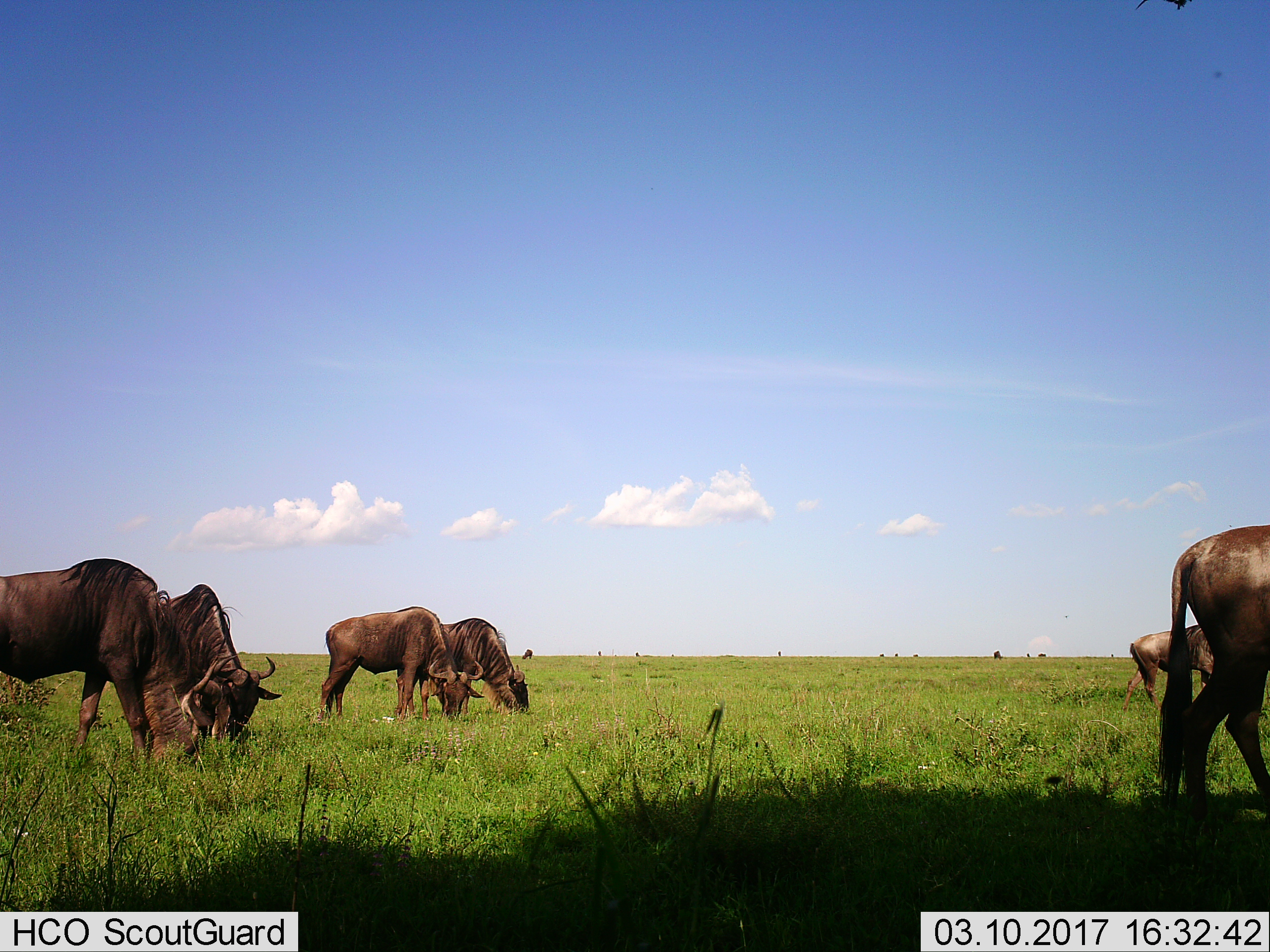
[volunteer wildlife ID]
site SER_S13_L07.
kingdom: Animalia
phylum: Chordata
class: Mammalia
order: Artiodactyla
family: Bovidae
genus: Connochaetes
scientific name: Connochaetes taurinus taurinus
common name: blue wildebeest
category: wildebeestblue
Wildebeestblue (blue wildebeest) (Connochaetes taurinus taurinus), count 6. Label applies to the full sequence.